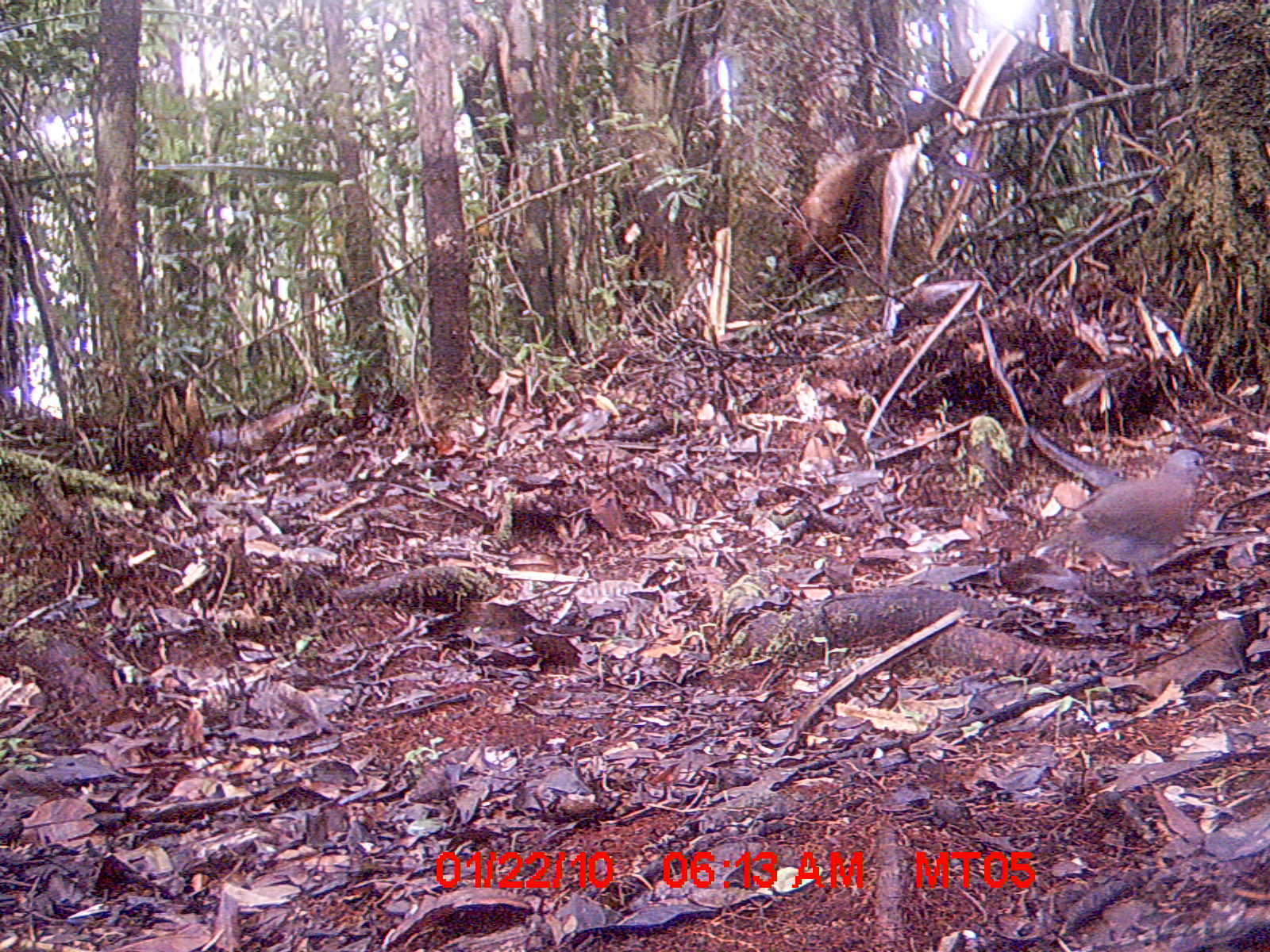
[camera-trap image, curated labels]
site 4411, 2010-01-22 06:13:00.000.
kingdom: Animalia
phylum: Chordata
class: Aves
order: Columbiformes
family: Columbidae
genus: Streptopelia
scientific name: Streptopelia picturata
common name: malagasy turtle dove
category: nesoenas picturata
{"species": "nesoenas picturata (malagasy turtle dove) (Streptopelia picturata)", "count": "1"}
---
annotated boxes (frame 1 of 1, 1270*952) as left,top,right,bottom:
nesoenas picturata: 1039,449,1215,597